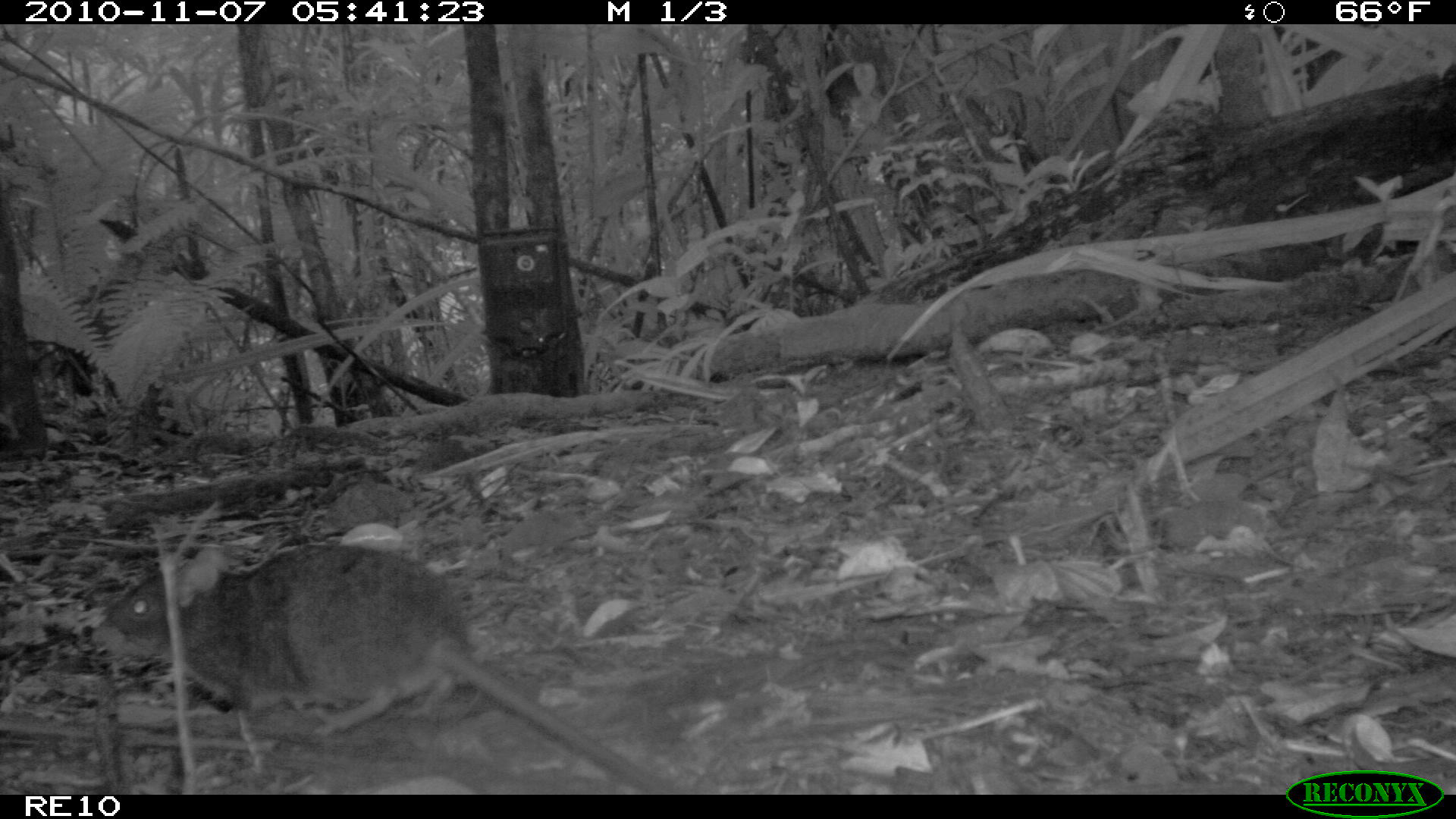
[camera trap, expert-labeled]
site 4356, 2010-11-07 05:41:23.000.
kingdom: Animalia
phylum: Chordata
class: Mammalia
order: Rodentia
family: Muridae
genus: Rattus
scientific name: Rattus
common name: rodent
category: unknown rat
Unknown rat (rodent) (Rattus), count 1.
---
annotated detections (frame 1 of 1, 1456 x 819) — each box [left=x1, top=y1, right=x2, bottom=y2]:
unknown rat: [left=91, top=540, right=675, bottom=793]